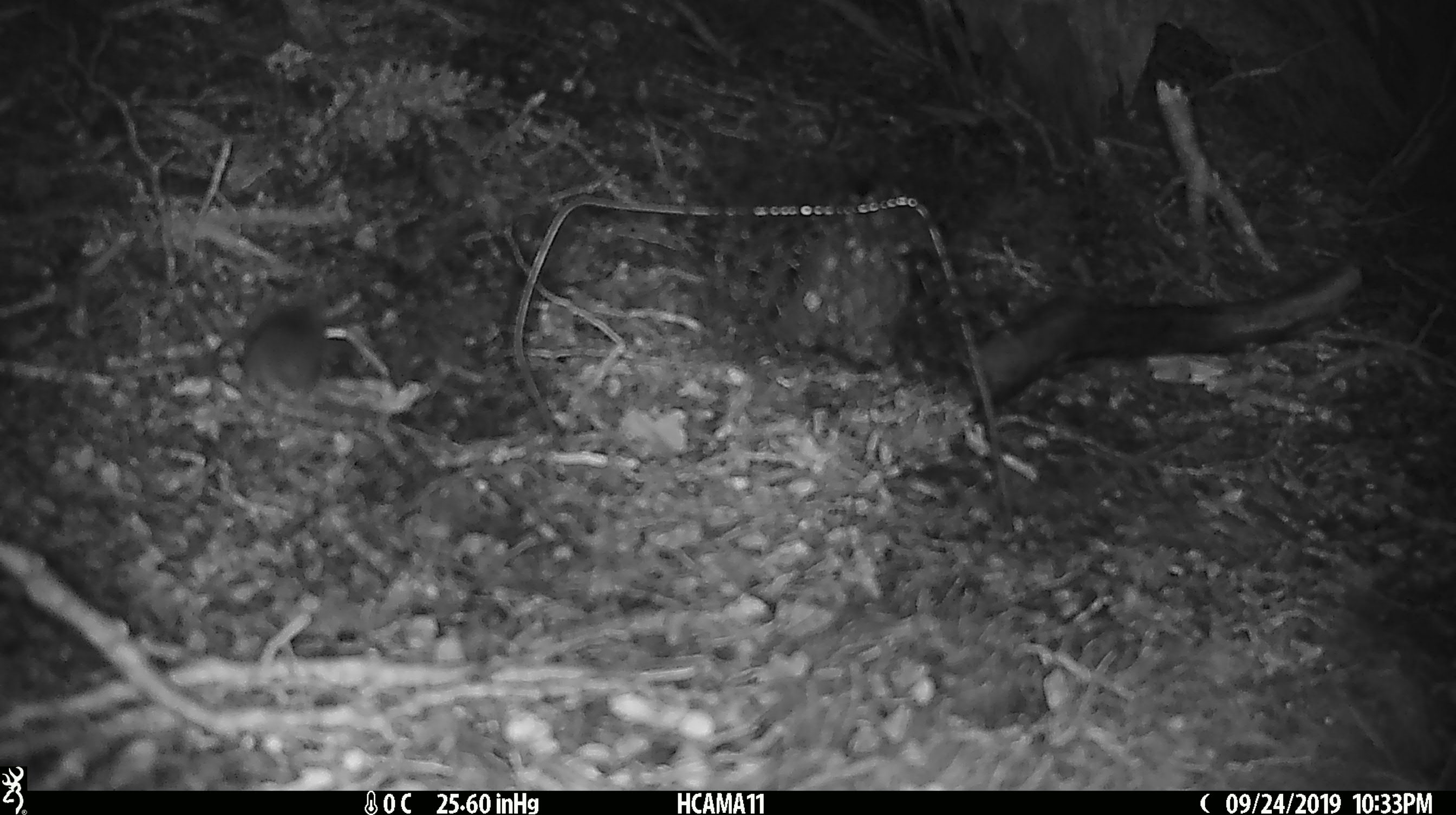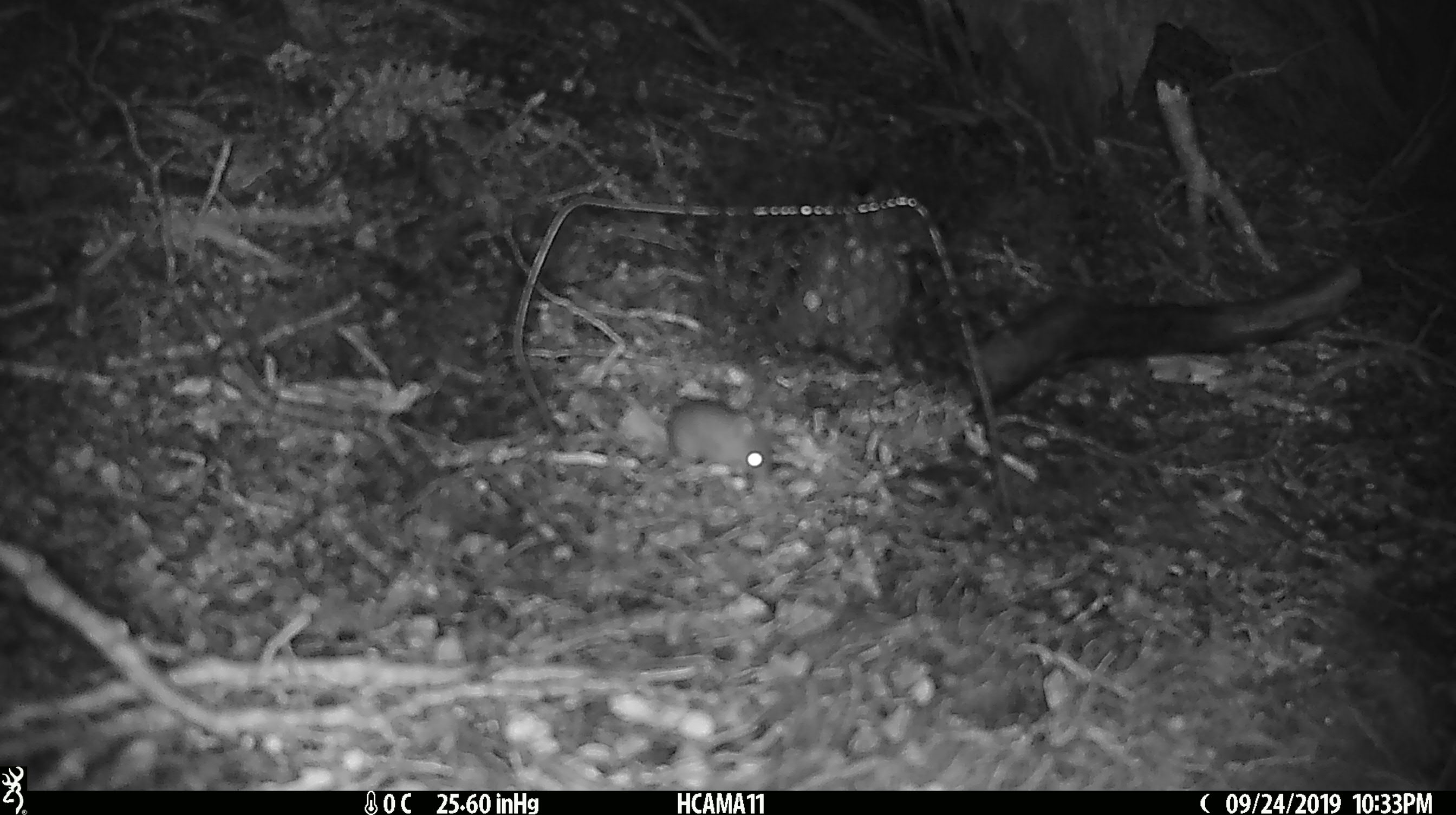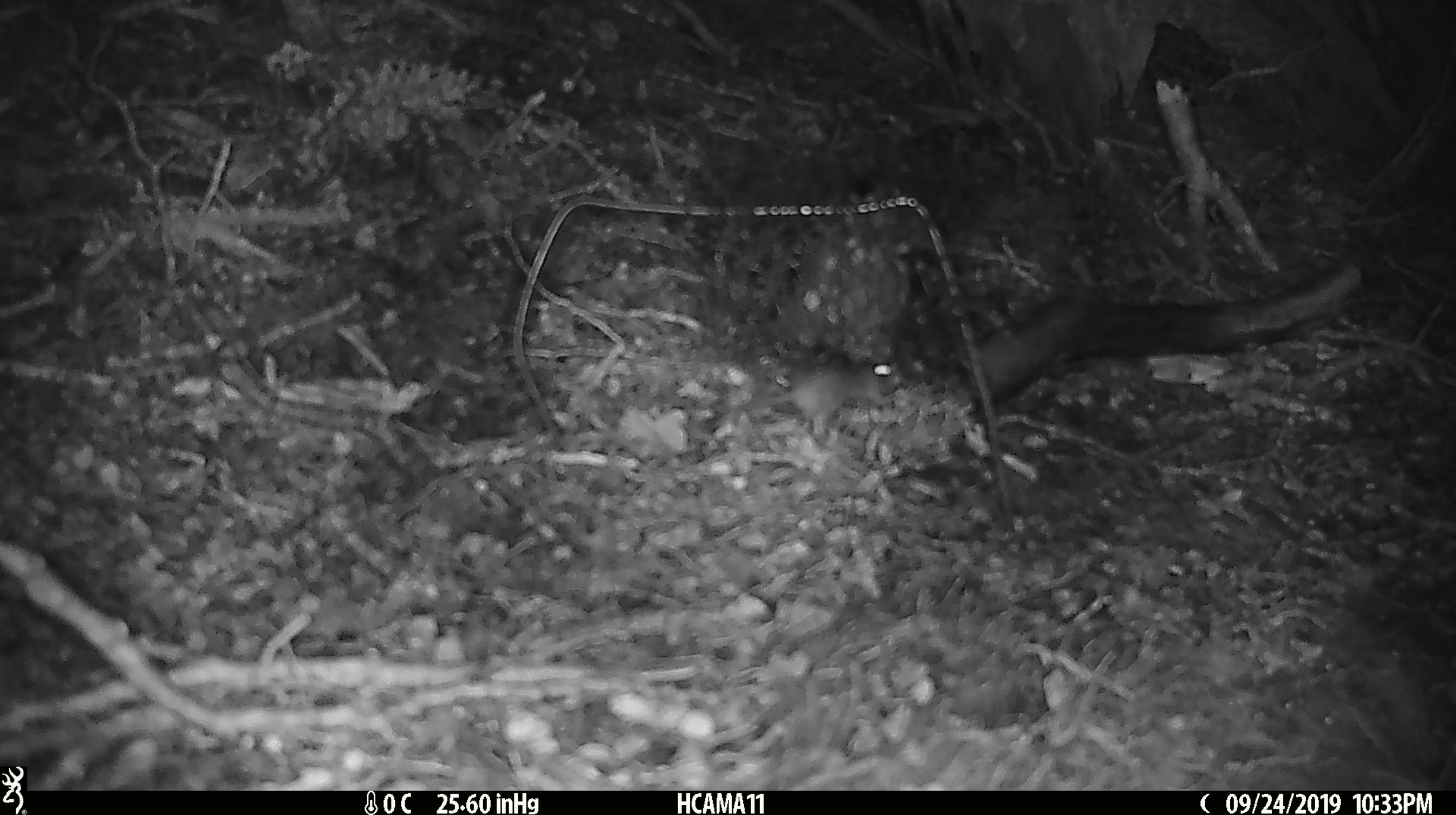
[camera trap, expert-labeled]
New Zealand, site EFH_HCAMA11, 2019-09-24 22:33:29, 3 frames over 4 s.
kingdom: Animalia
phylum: Chordata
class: Mammalia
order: Rodentia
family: Muridae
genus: Mus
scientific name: Mus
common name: mouse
Mouse (Mus).